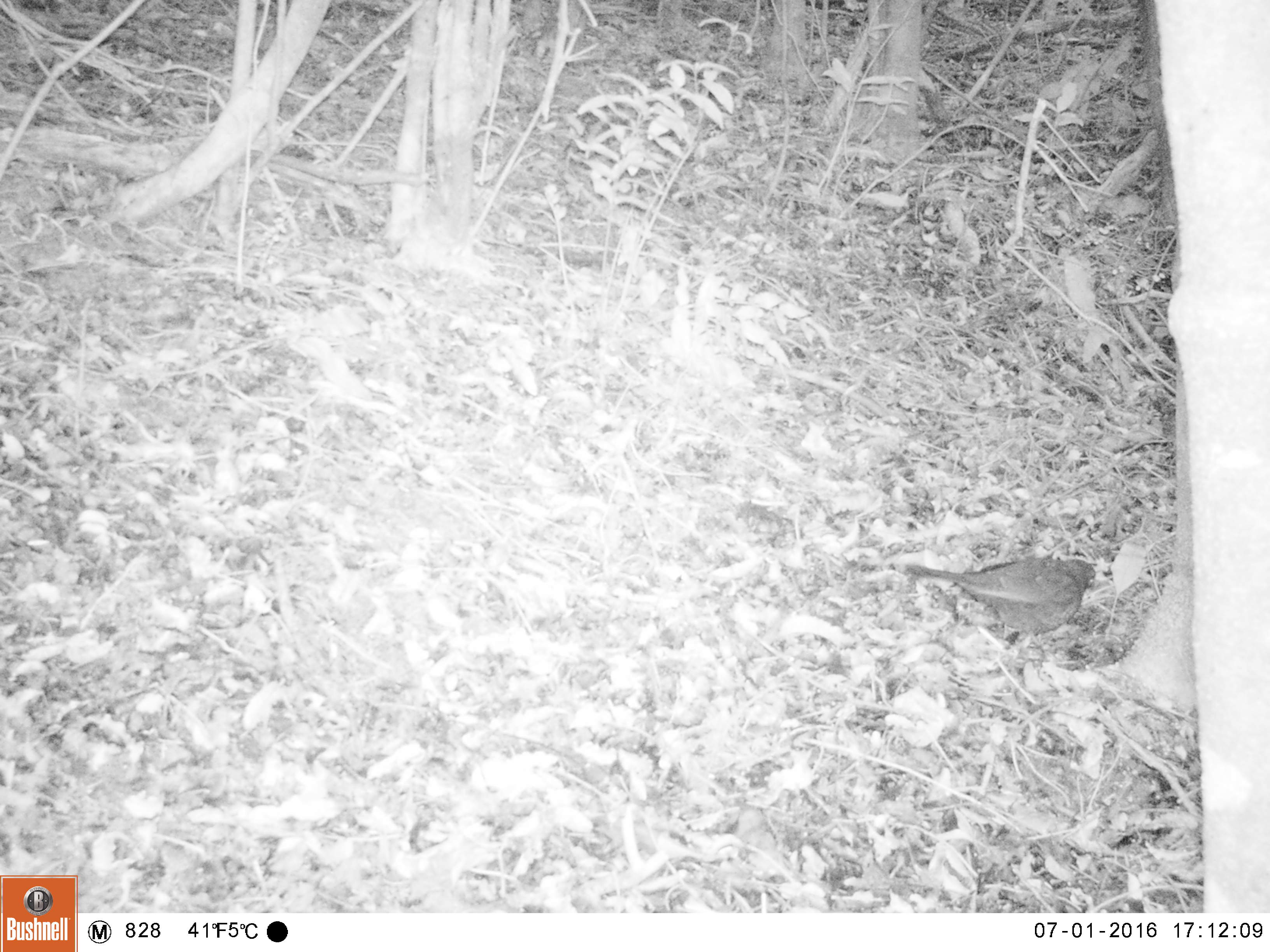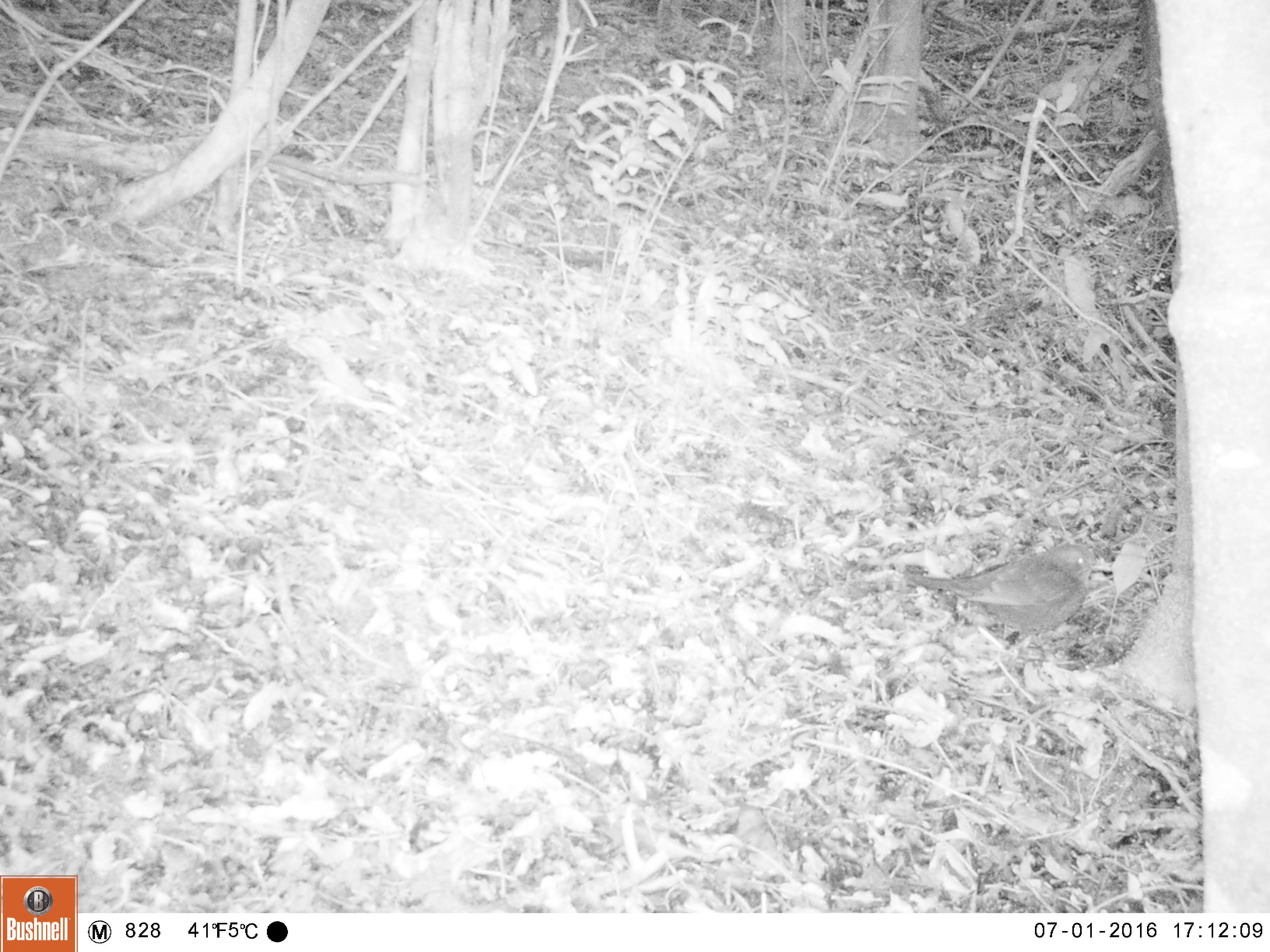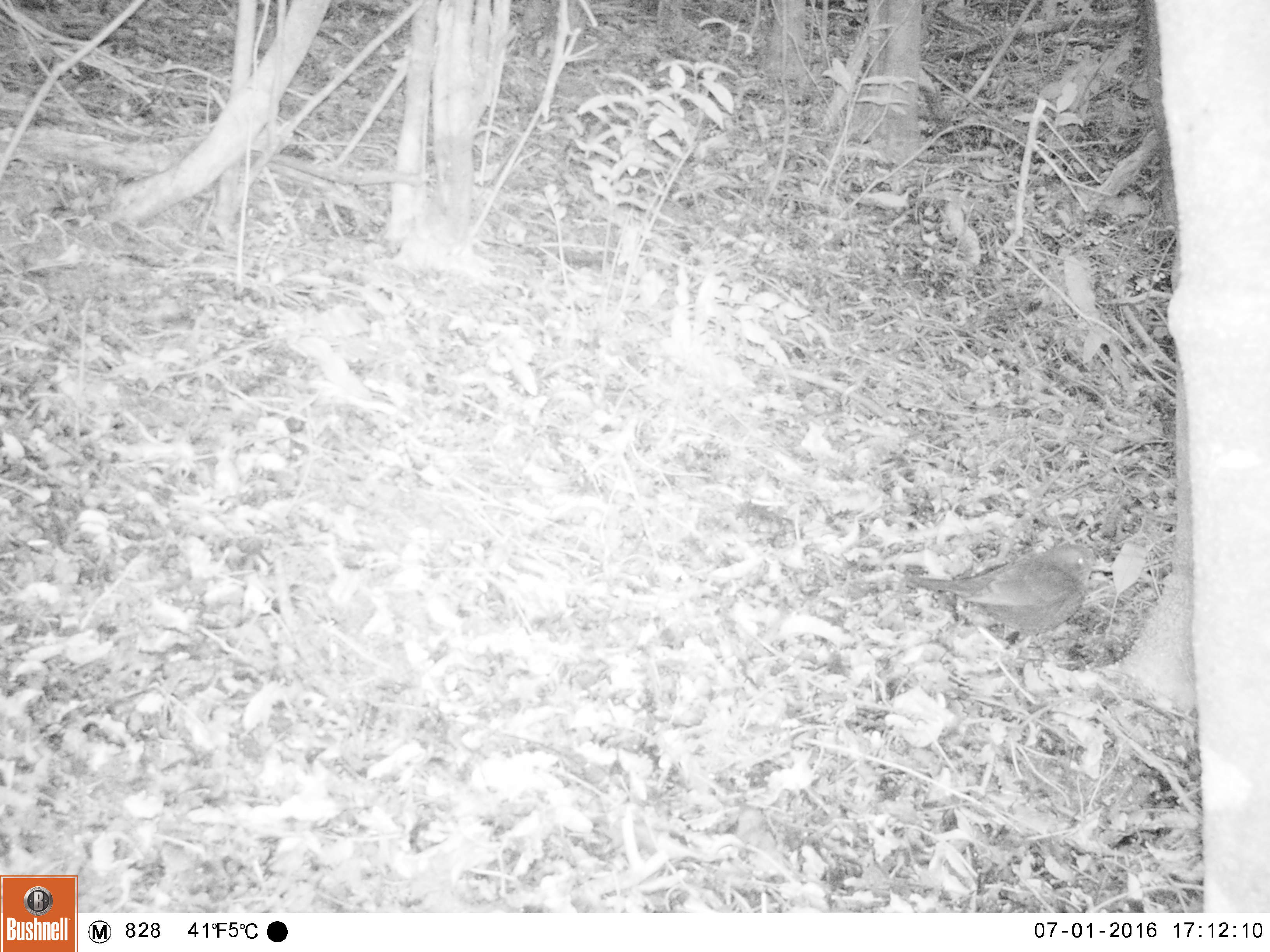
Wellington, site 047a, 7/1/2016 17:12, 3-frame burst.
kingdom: Animalia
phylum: Chordata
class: Aves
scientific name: Aves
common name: bird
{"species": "bird (Aves)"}